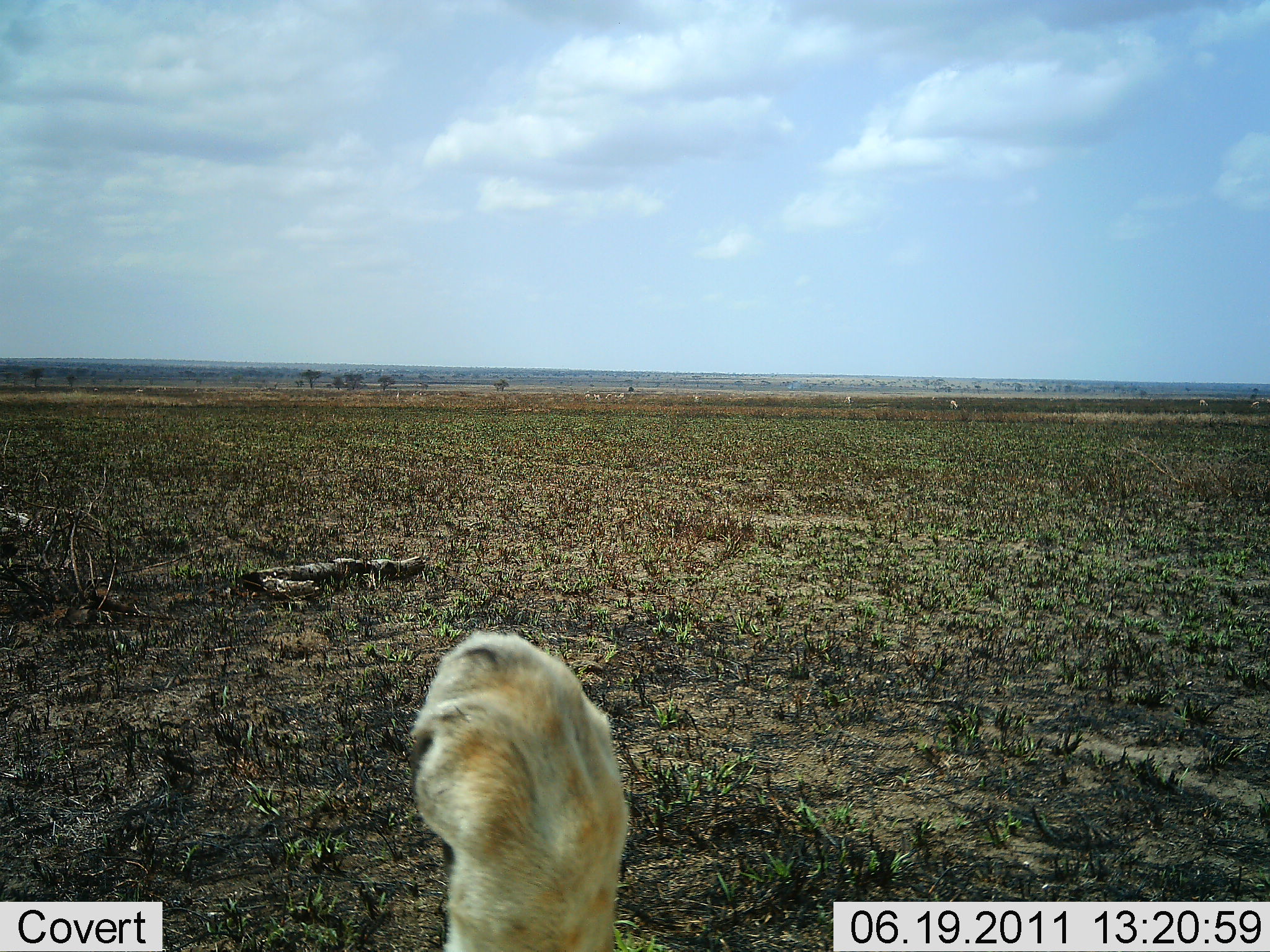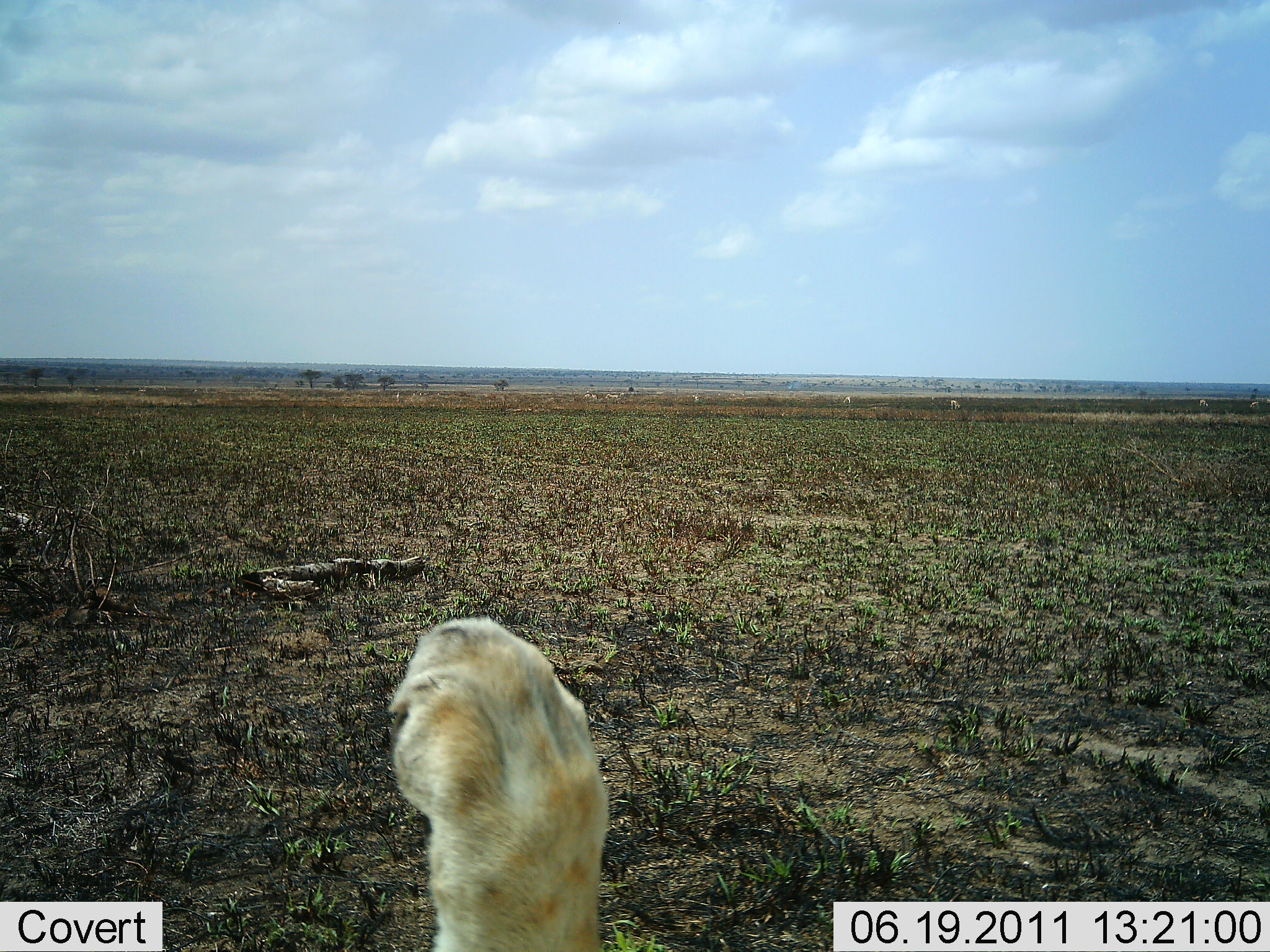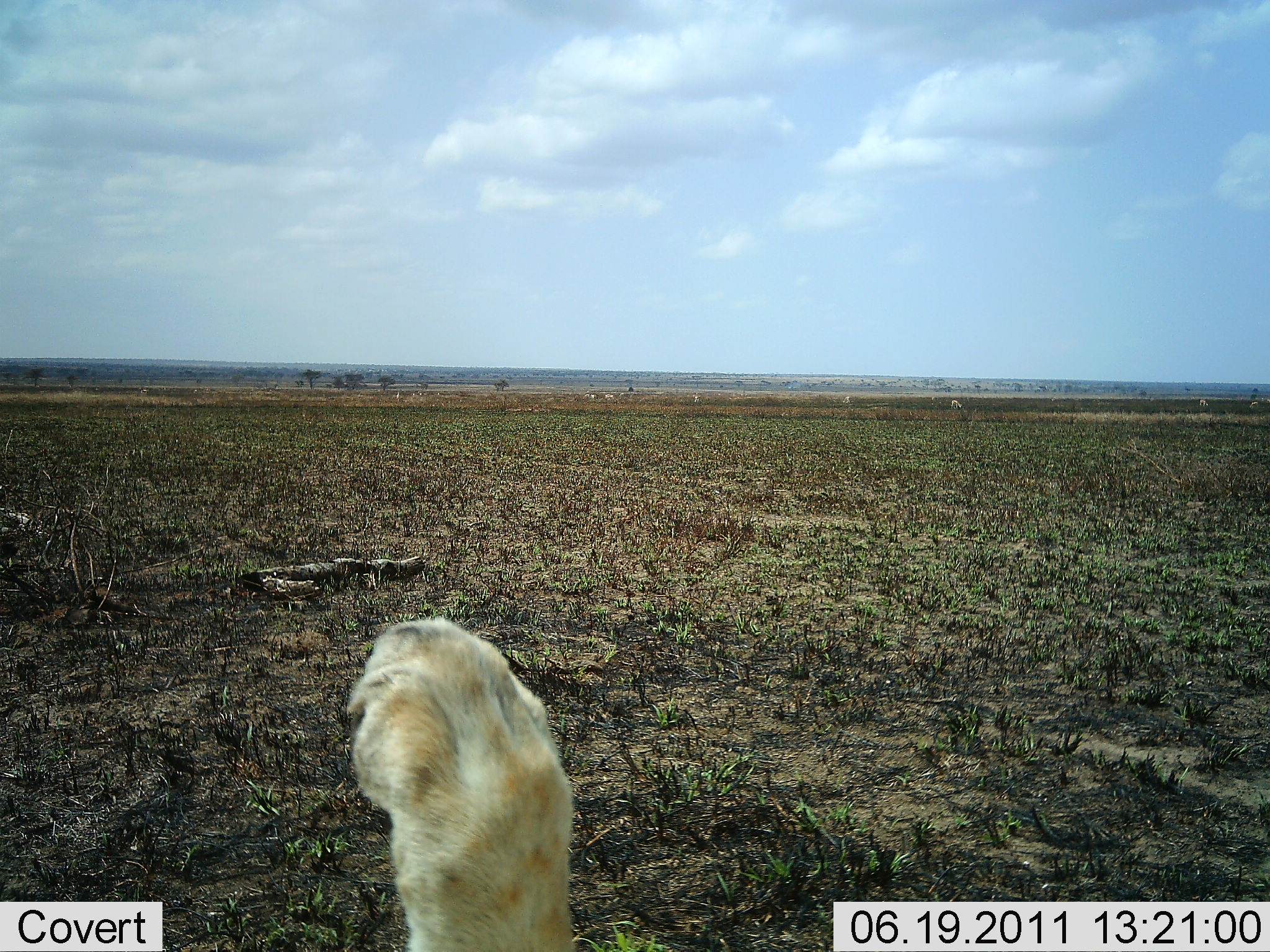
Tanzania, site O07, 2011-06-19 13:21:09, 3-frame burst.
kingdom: Animalia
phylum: Chordata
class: Mammalia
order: Carnivora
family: Felidae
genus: Panthera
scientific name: Panthera leo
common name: lion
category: lionfemale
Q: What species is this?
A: Lionfemale (lion) (Panthera leo).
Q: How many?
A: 1.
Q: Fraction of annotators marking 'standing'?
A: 0%.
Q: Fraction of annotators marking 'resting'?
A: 75%.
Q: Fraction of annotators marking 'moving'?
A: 0%.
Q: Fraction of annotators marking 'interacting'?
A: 33%.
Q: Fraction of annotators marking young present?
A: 0%.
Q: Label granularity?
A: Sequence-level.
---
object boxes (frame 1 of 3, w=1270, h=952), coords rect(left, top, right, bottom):
animal: rect(399, 628, 637, 952)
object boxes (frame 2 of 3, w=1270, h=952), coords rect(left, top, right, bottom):
animal: rect(386, 613, 605, 950)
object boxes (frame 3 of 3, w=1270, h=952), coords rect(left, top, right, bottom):
animal: rect(343, 618, 581, 950)